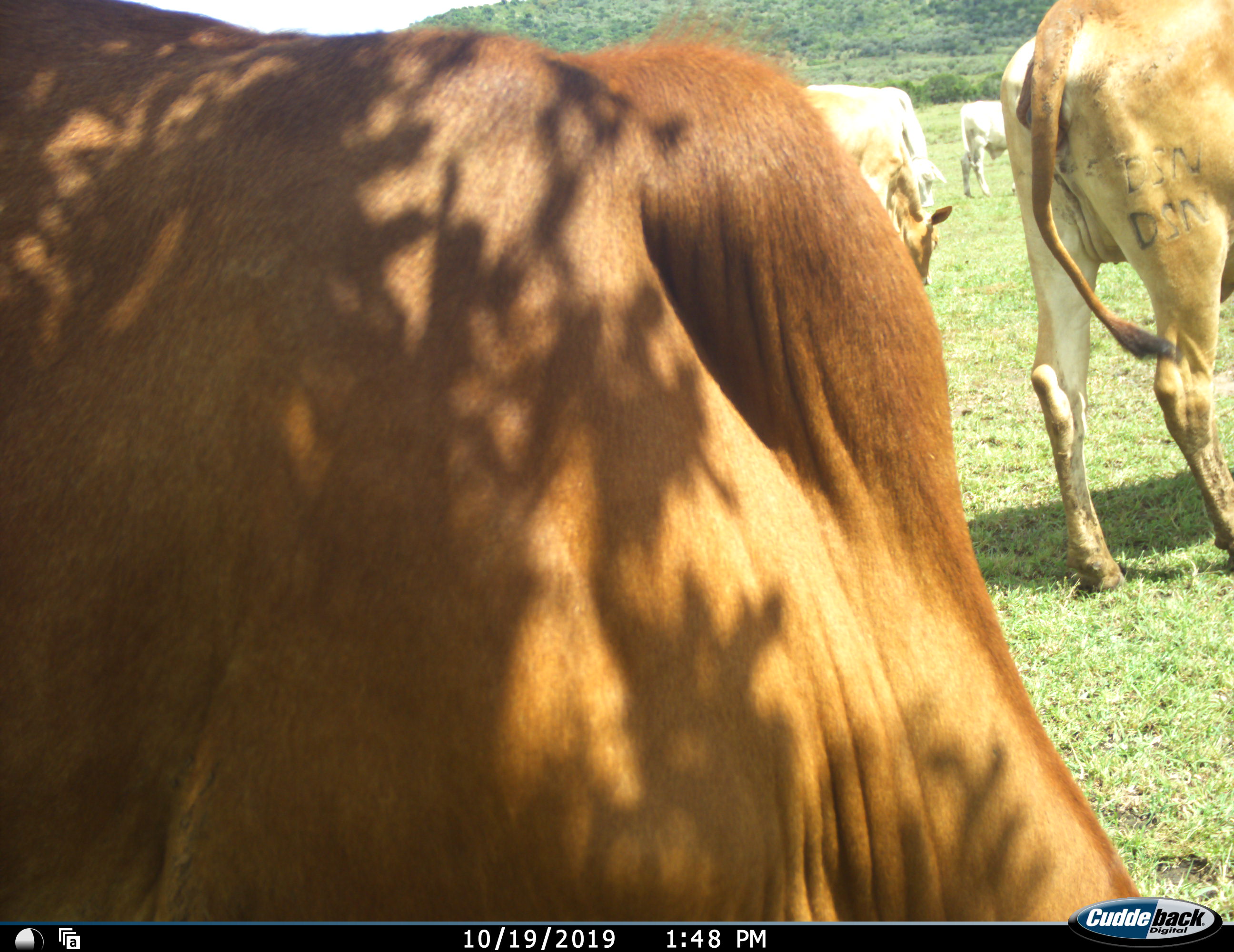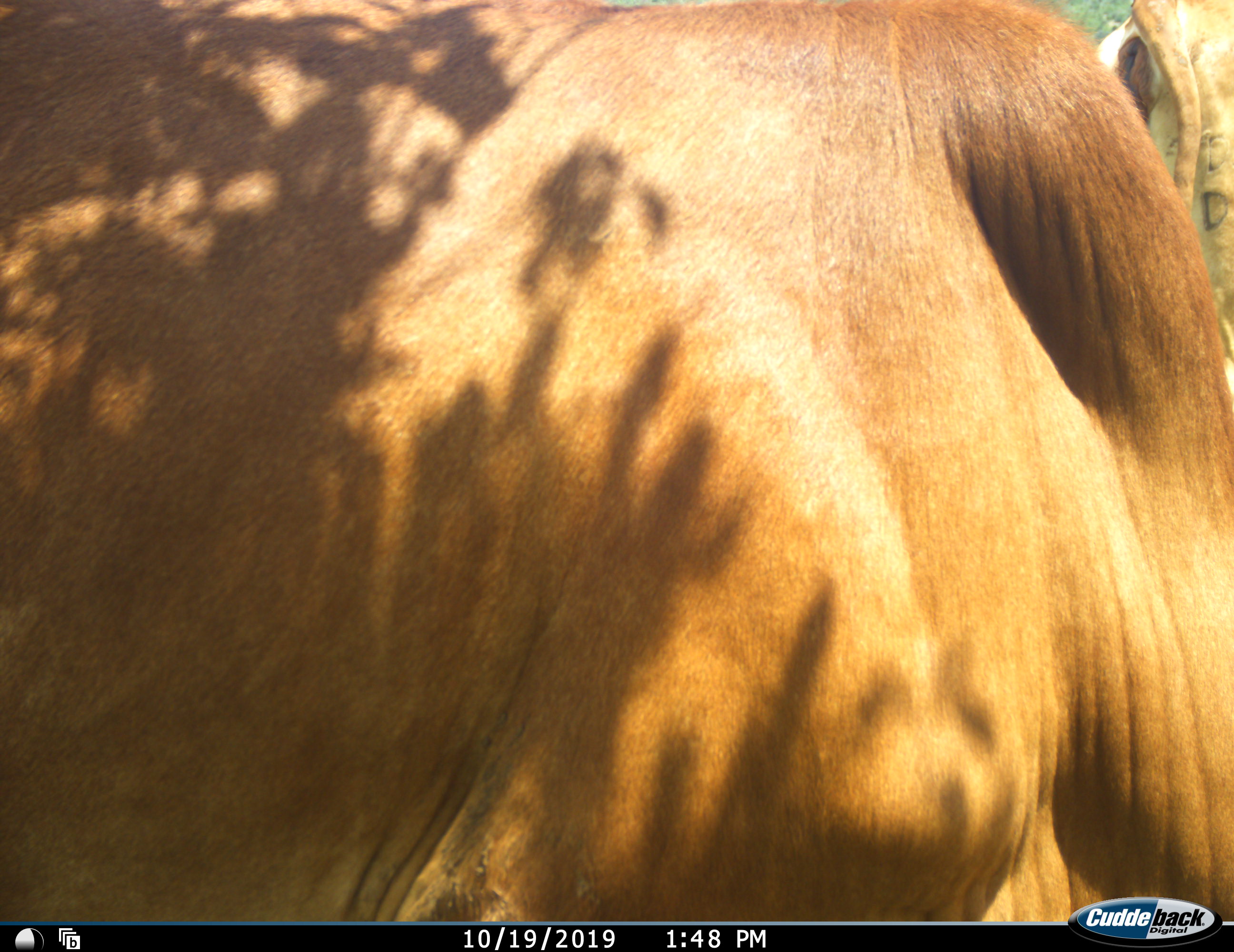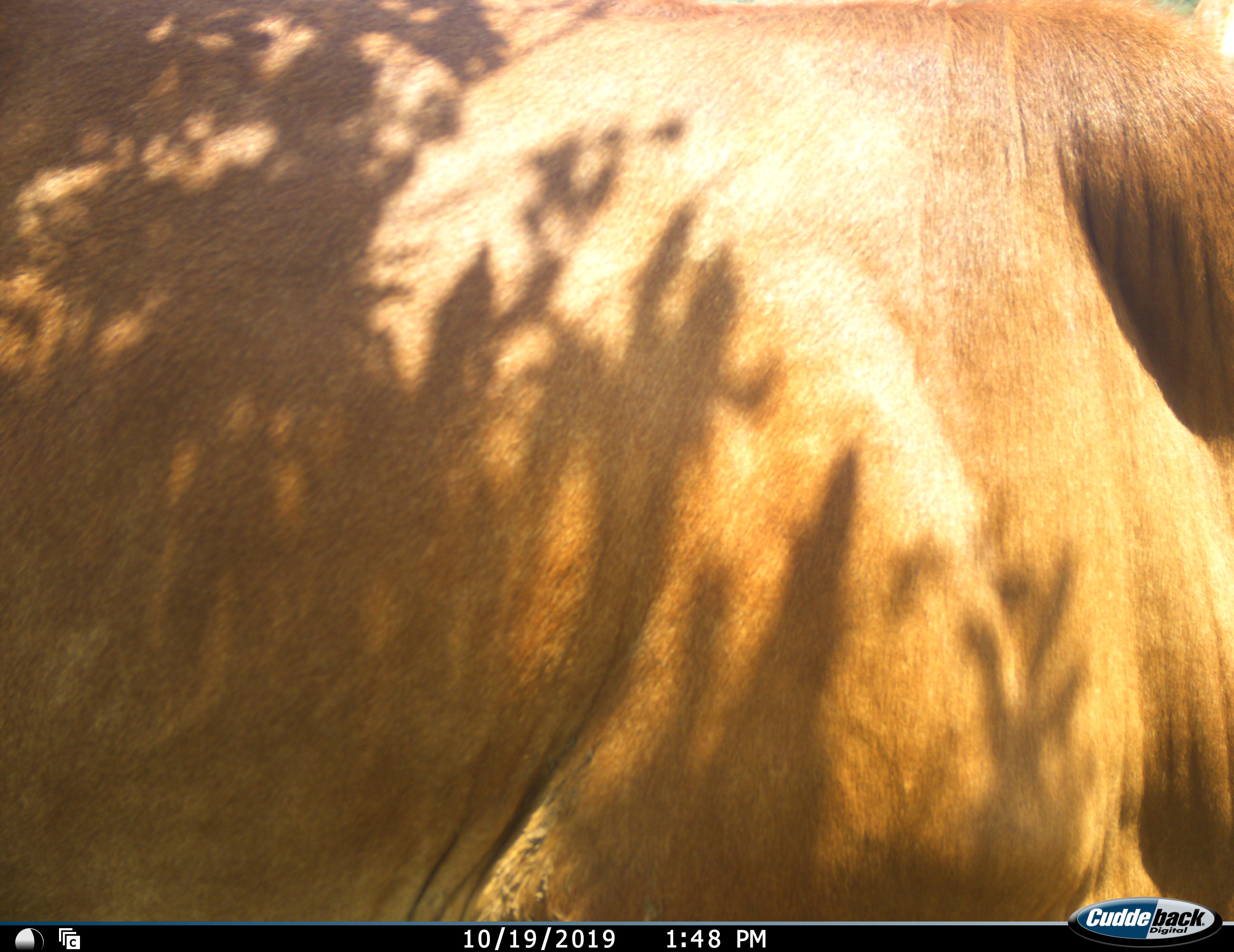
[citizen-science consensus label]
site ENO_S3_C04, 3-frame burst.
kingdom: Animalia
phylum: Chordata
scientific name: Vertebrata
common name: domestic animal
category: domesticanimal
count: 5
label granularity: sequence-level